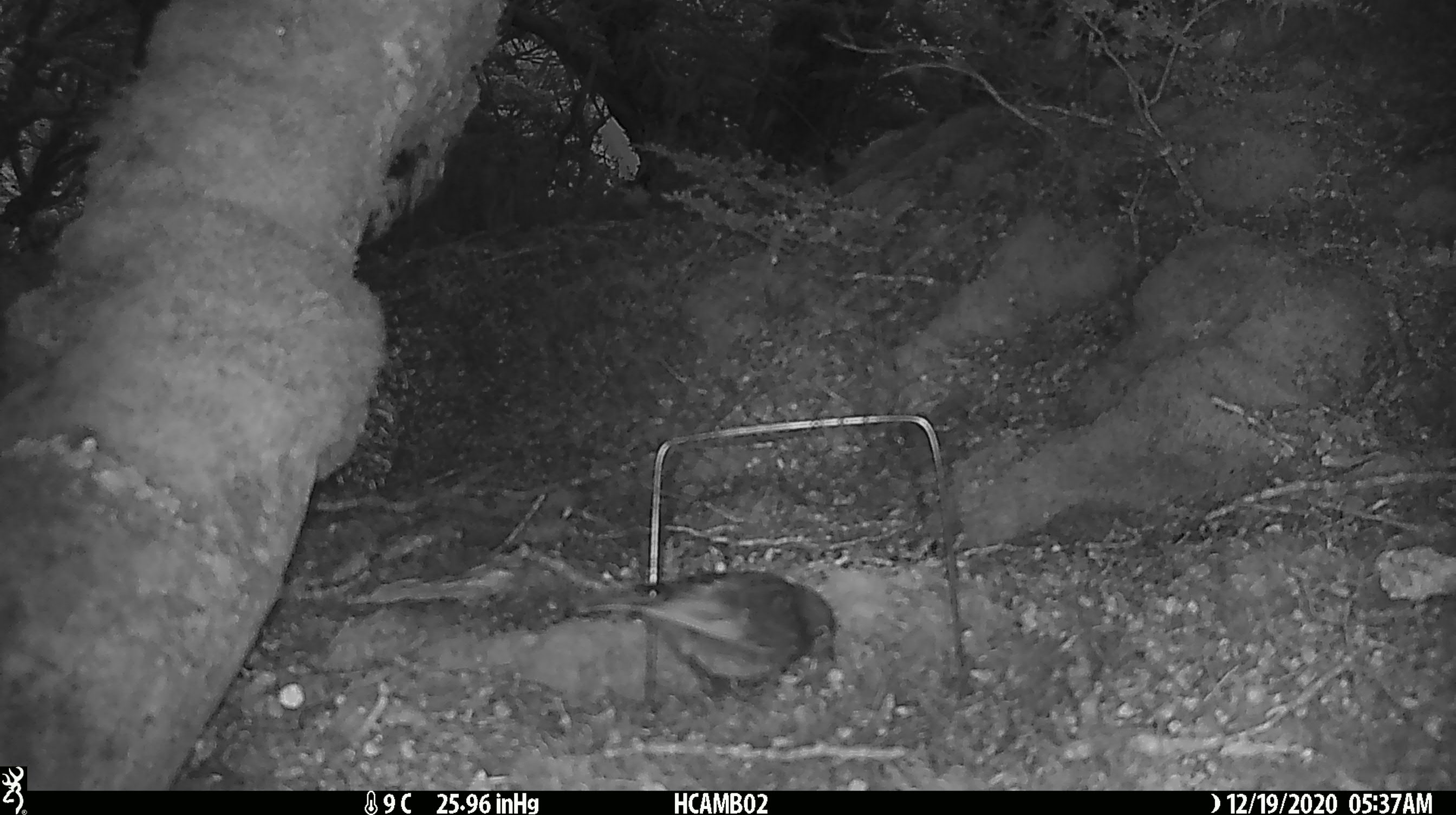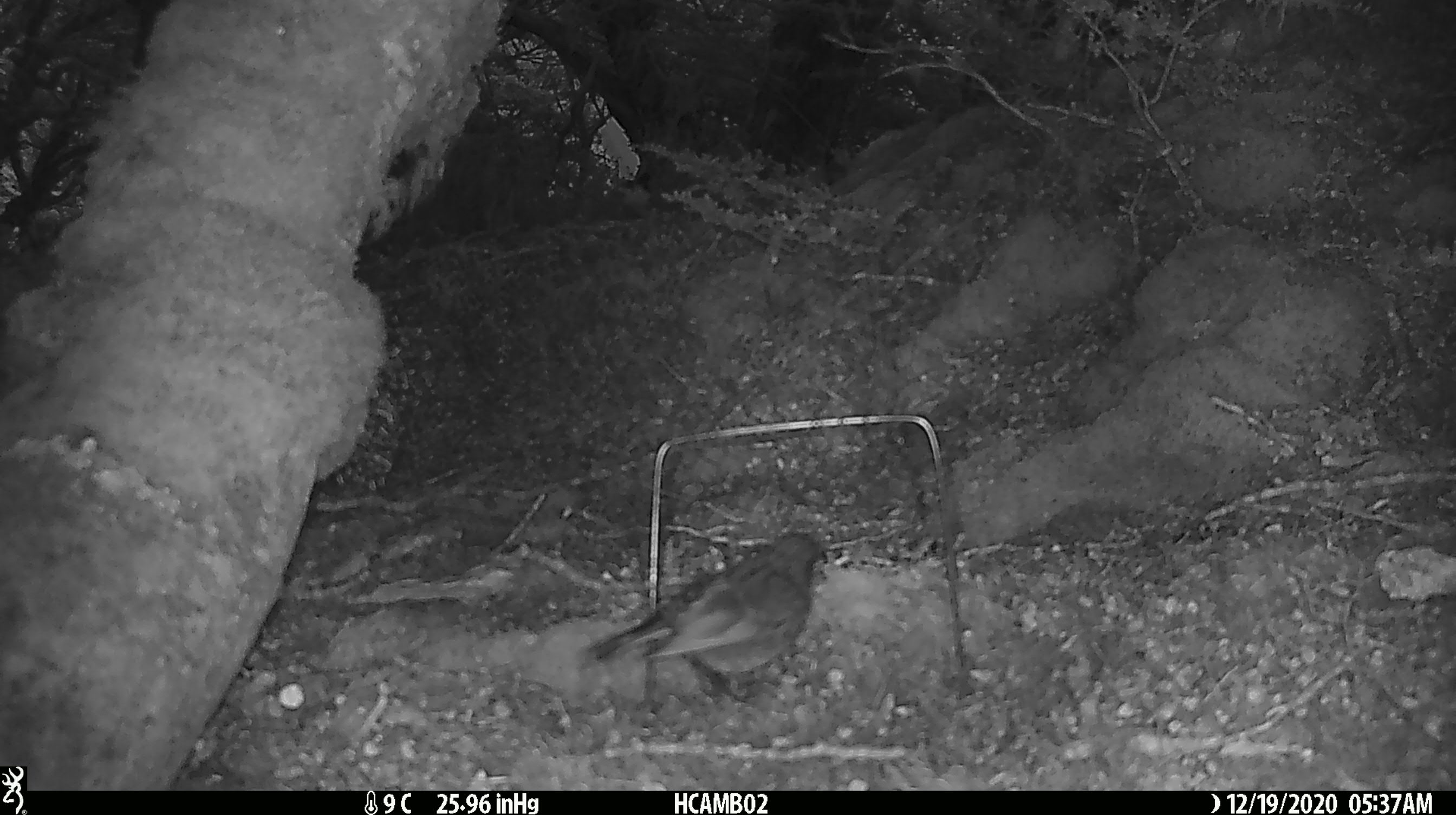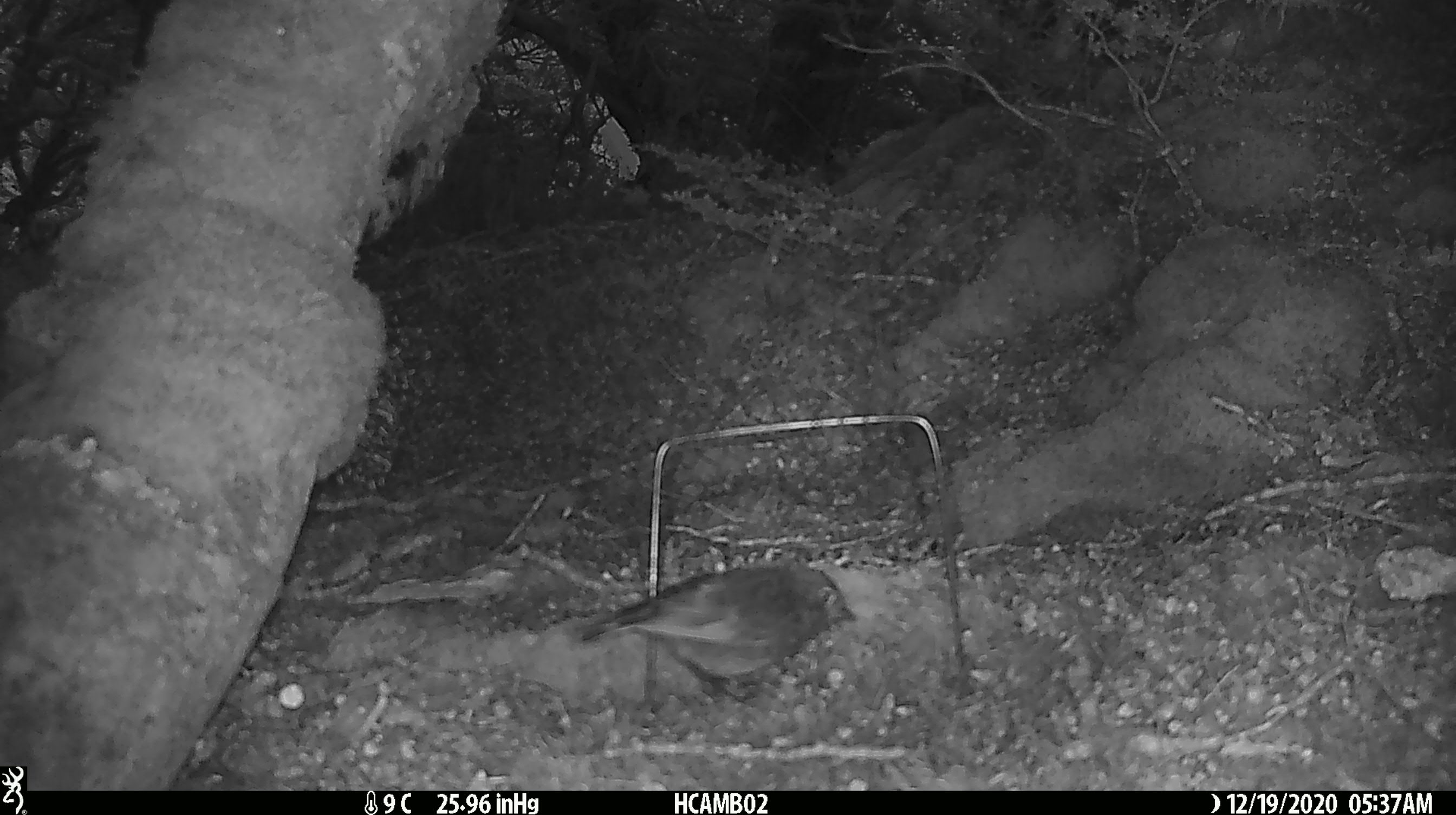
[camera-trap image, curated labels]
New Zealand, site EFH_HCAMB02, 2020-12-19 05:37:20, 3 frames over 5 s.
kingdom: Animalia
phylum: Chordata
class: Aves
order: Passeriformes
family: Petroicidae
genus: Petroica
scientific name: Petroica australis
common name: new zealand robin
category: robin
Robin (new zealand robin) (Petroica australis).